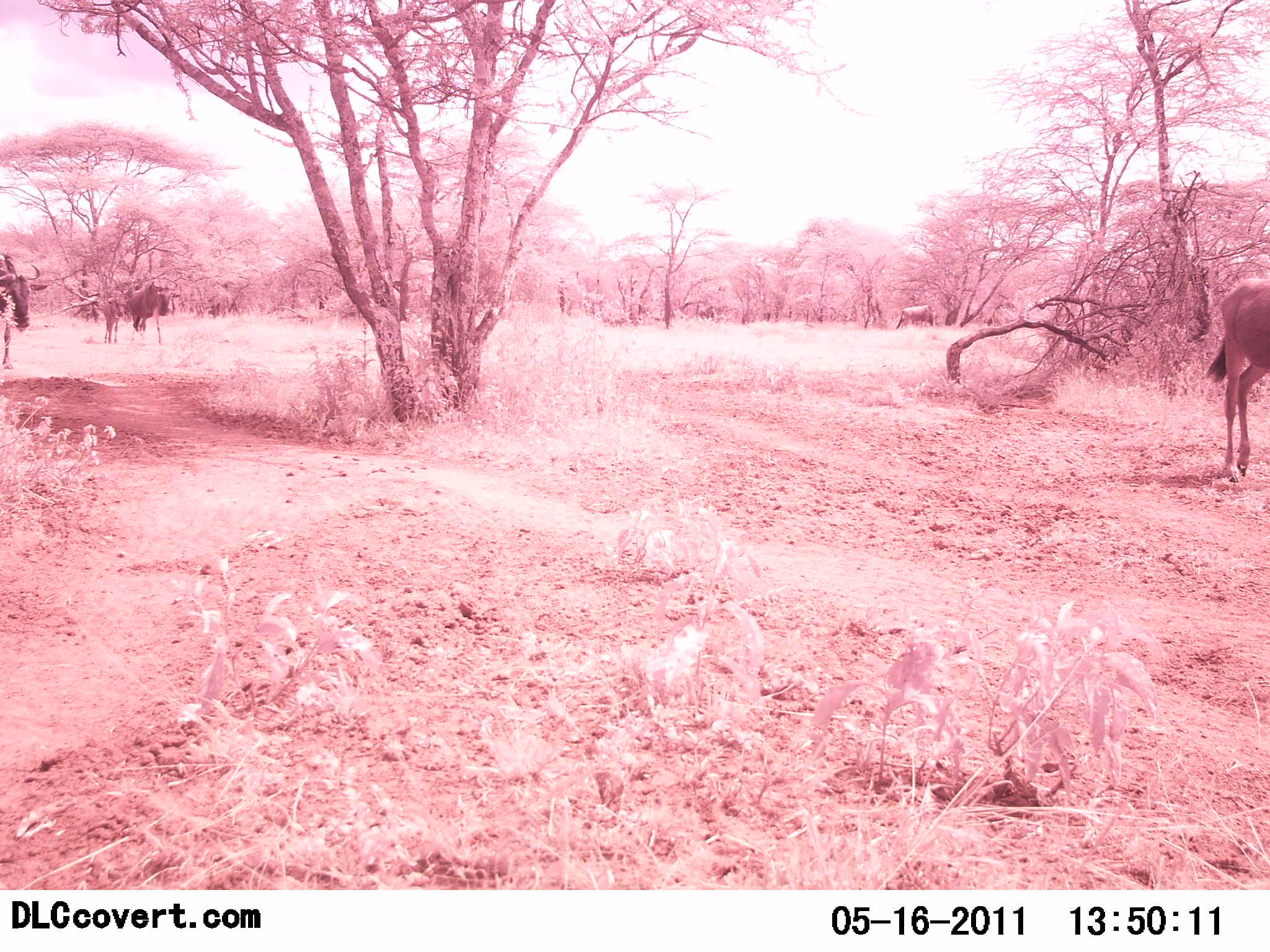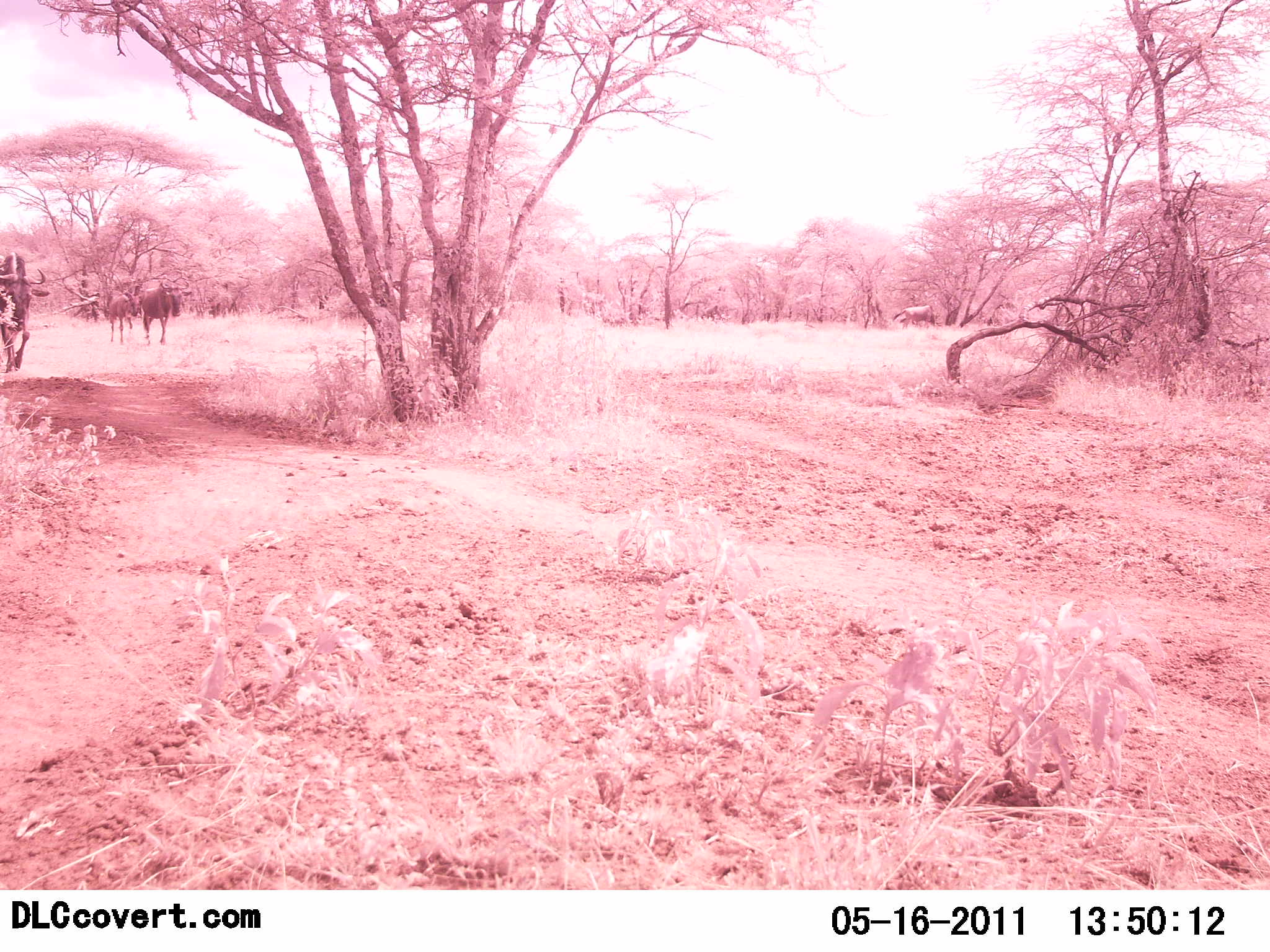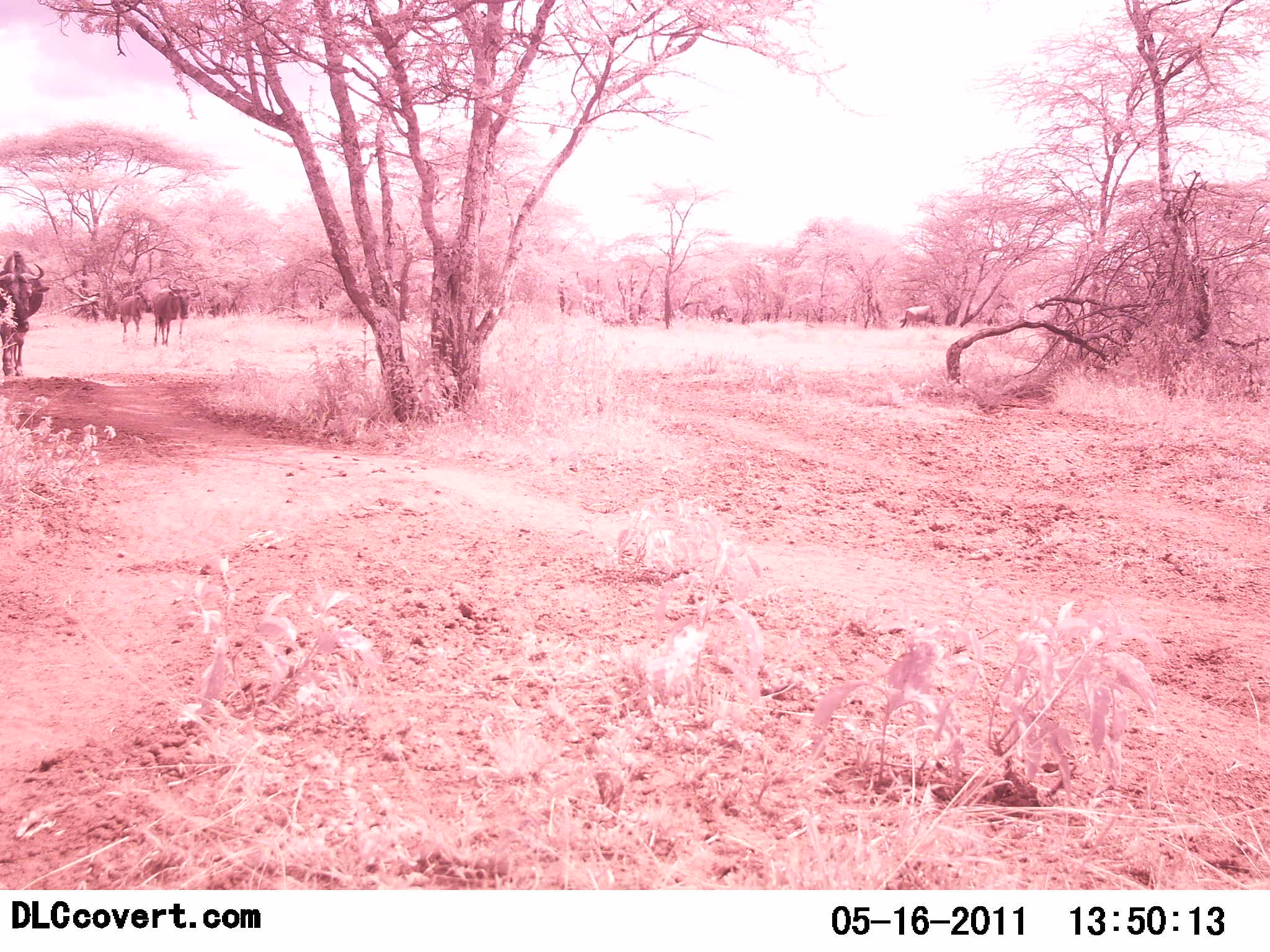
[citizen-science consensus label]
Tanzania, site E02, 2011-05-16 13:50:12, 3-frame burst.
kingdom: Animalia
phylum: Chordata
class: Mammalia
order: Artiodactyla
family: Bovidae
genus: Connochaetes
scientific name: Connochaetes taurinus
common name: blue wildebeest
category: wildebeest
Wildebeest (blue wildebeest) (Connochaetes taurinus), count 5. Behavior (volunteer vote fractions): standing 8%, resting 8%, moving 100%, interacting 0%. Young present (vote fraction): 0%. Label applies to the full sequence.